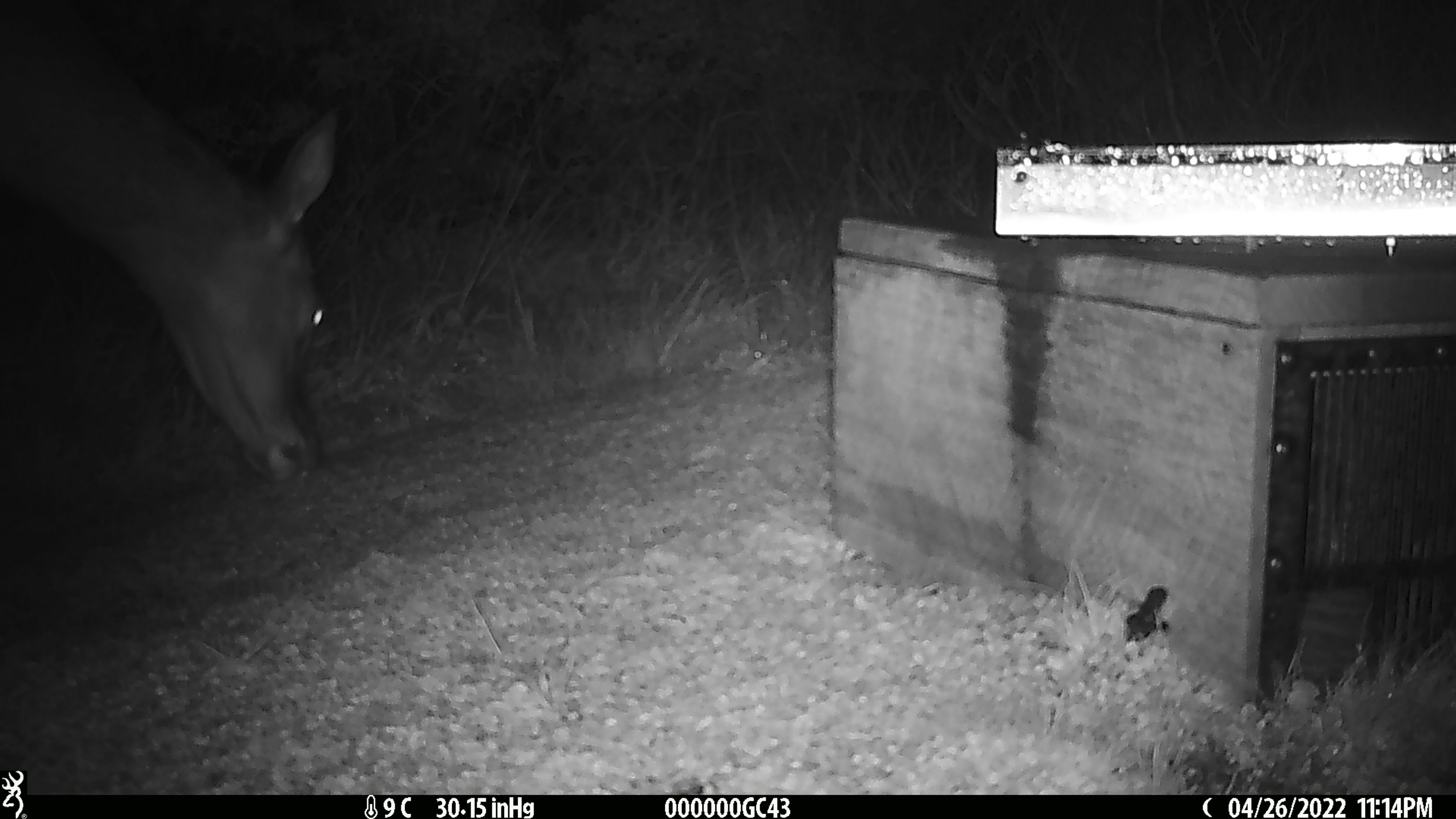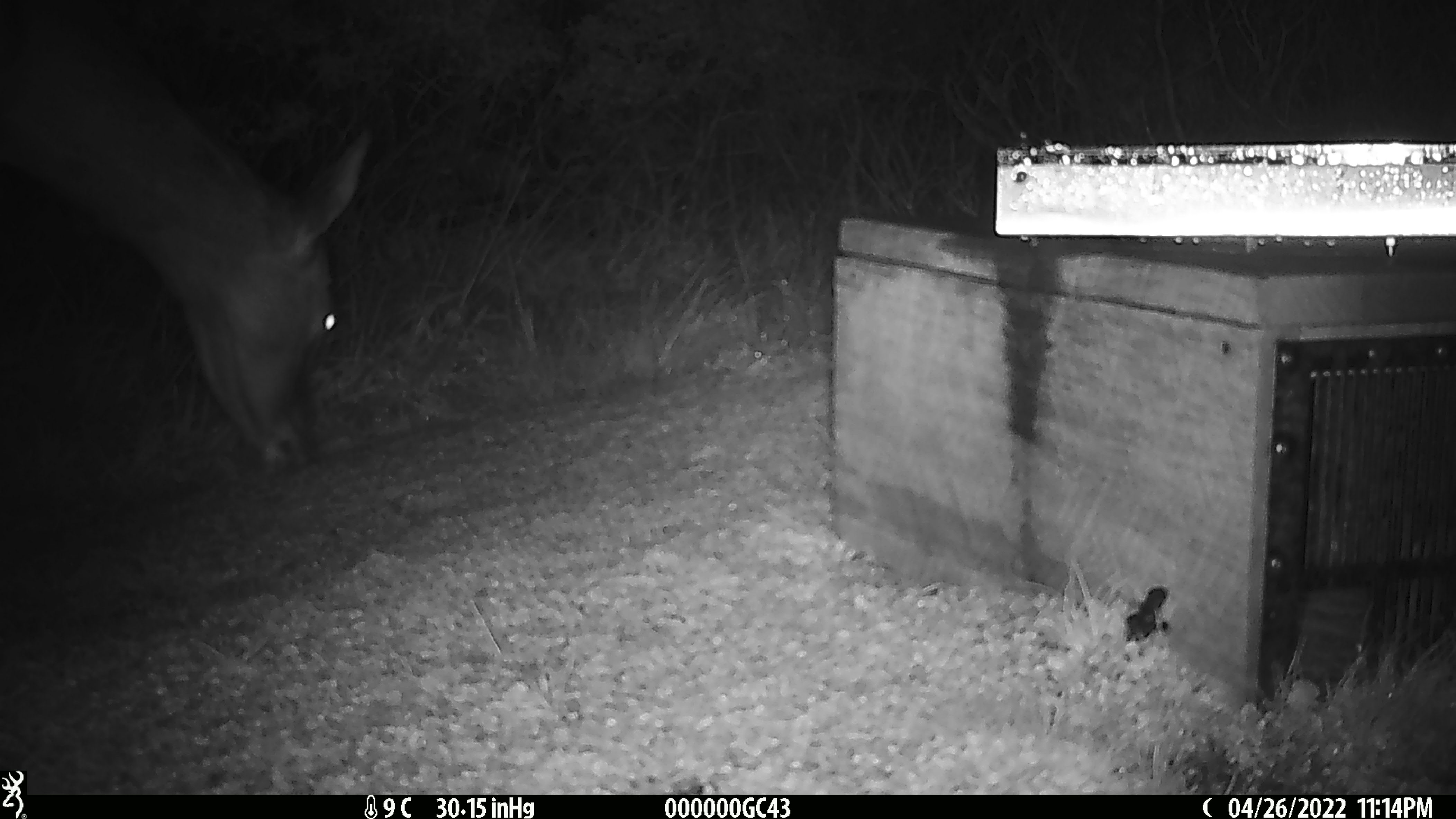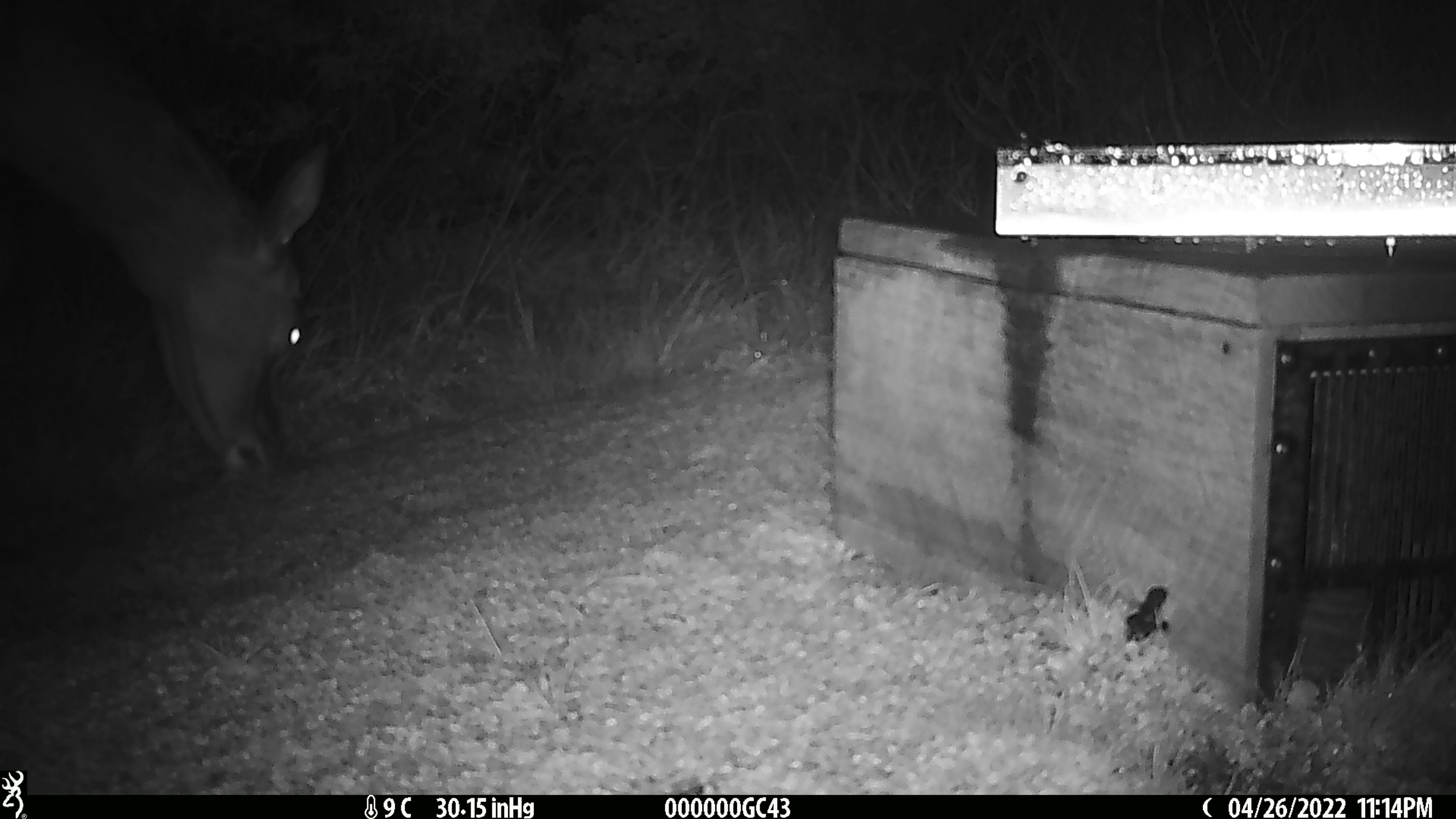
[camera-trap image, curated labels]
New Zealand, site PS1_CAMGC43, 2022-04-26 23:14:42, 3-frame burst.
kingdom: Animalia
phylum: Chordata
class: Mammalia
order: Artiodactyla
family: Cervidae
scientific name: Cervidae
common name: deer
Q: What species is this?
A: Deer (Cervidae).